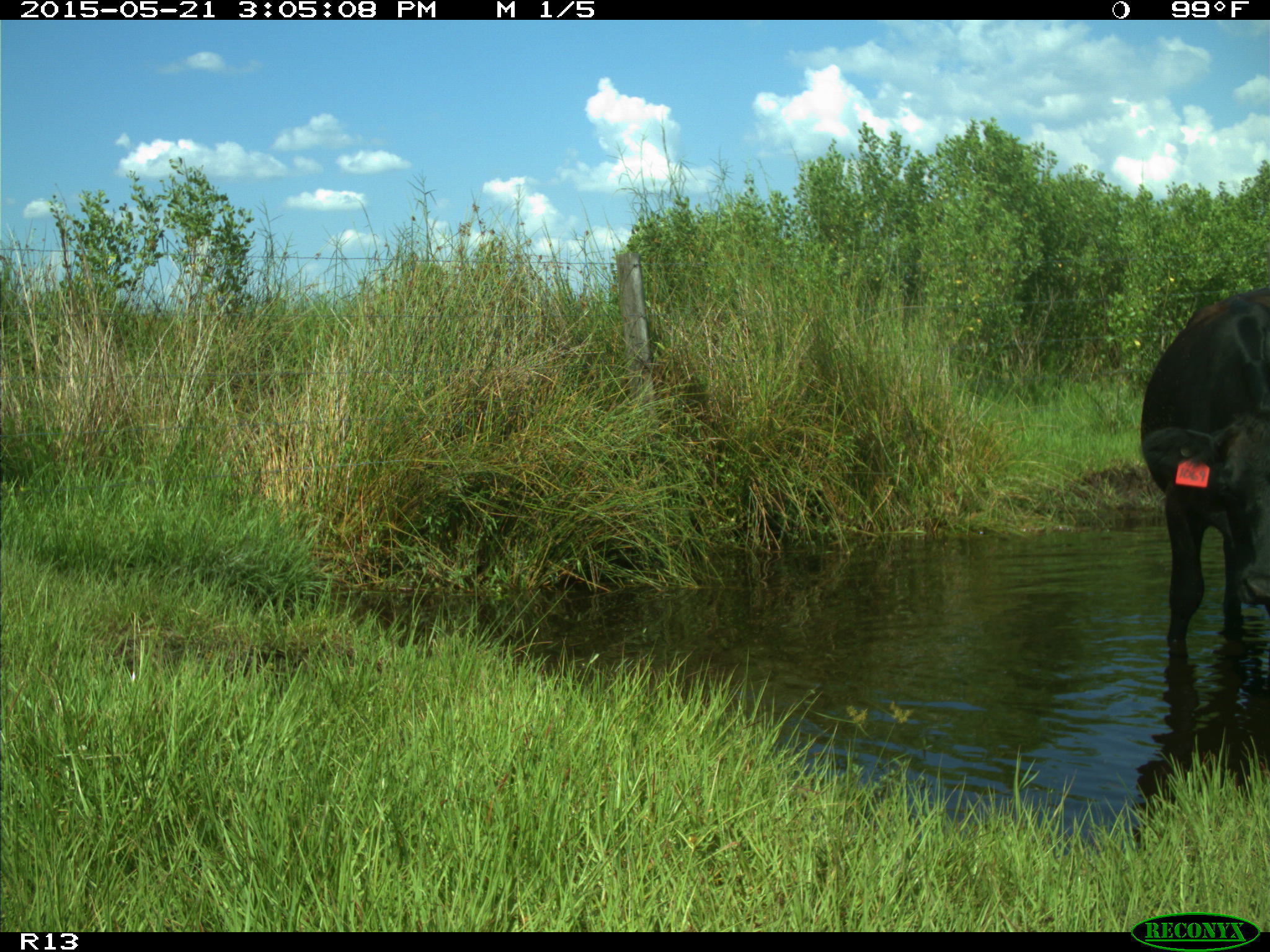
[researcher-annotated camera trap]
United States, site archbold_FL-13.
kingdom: Animalia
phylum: Chordata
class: Mammalia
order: Artiodactyla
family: Bovidae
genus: Bos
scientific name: Bos taurus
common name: domestic cow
Bos taurus (domestic cow).